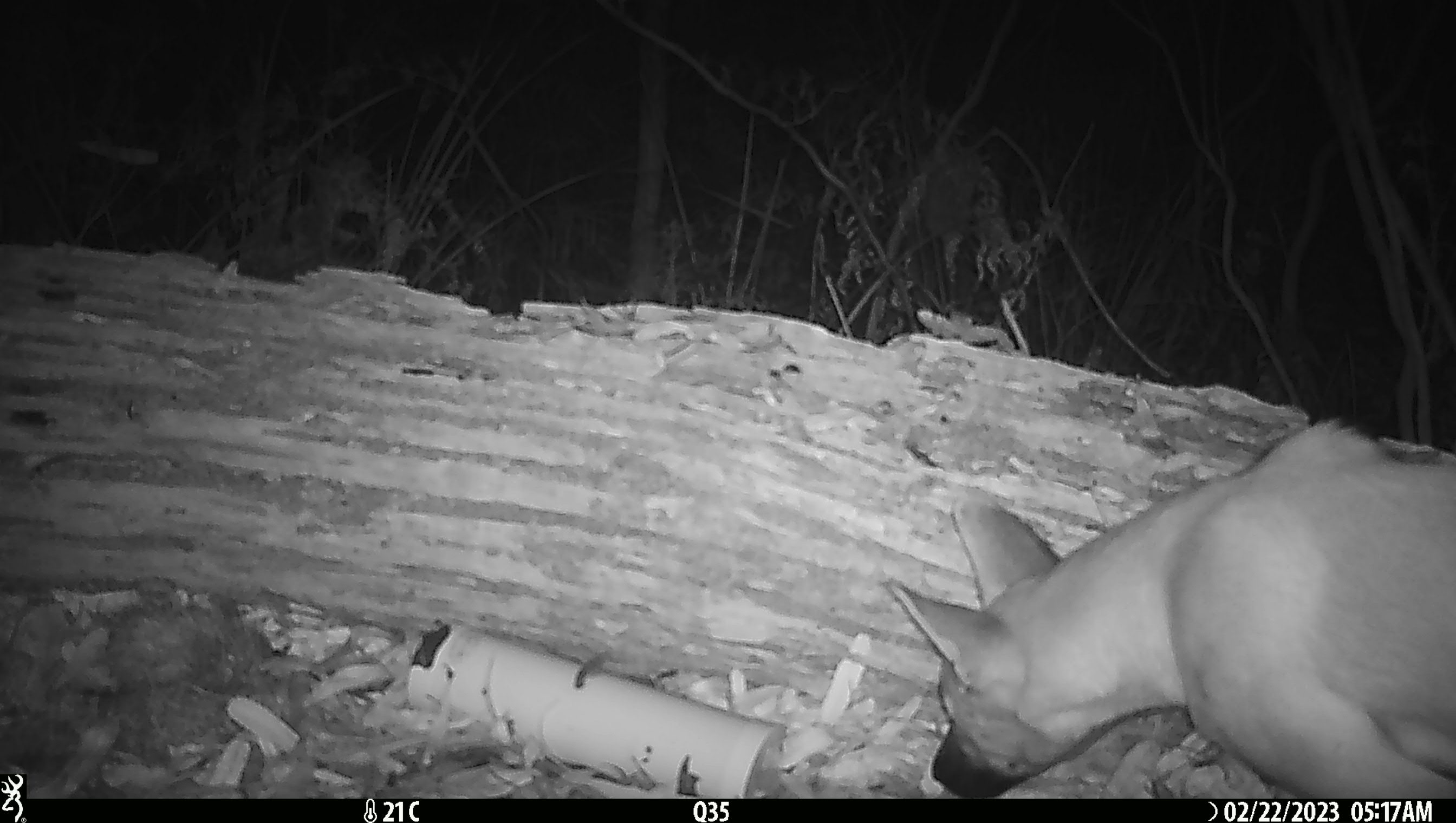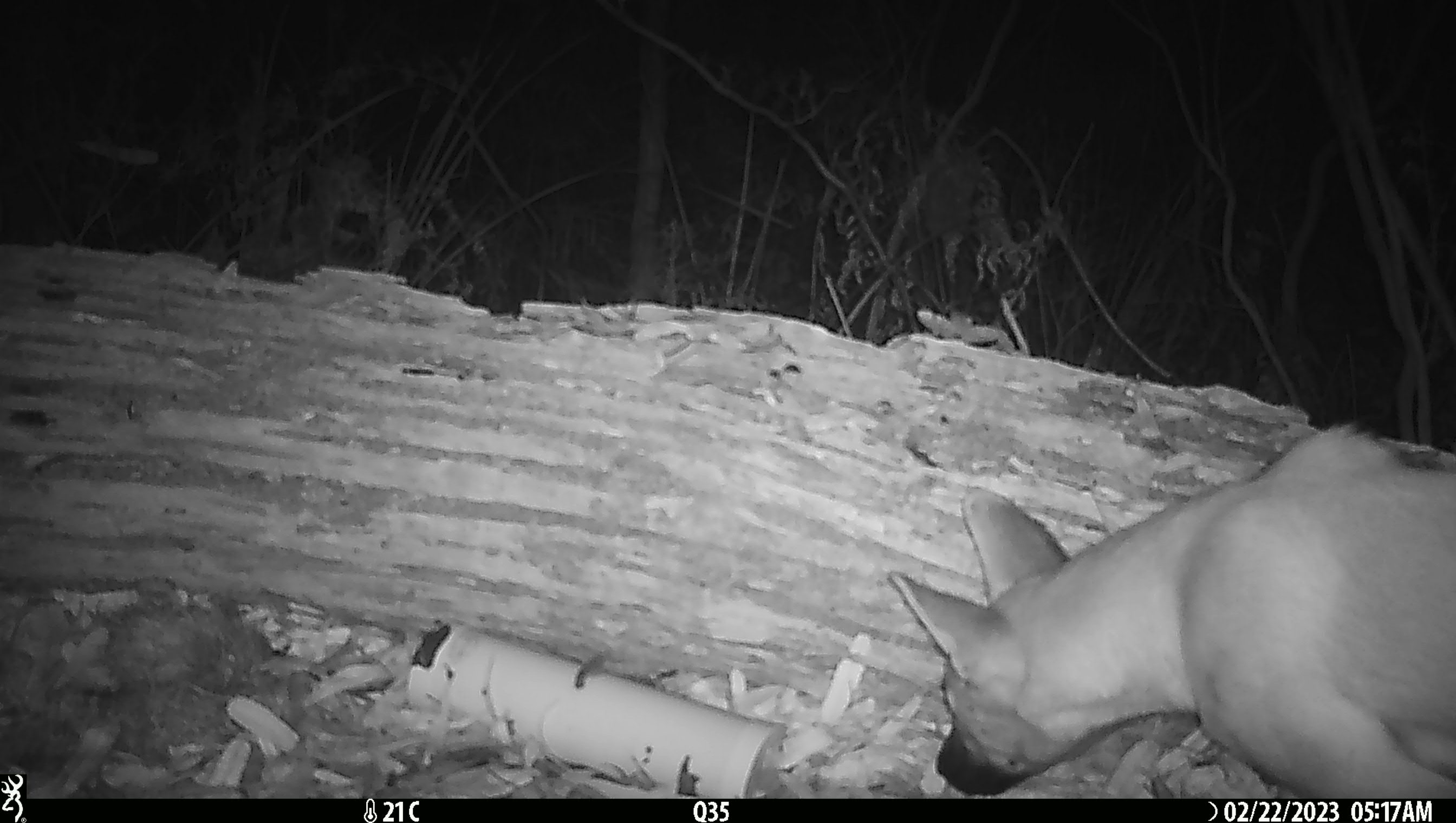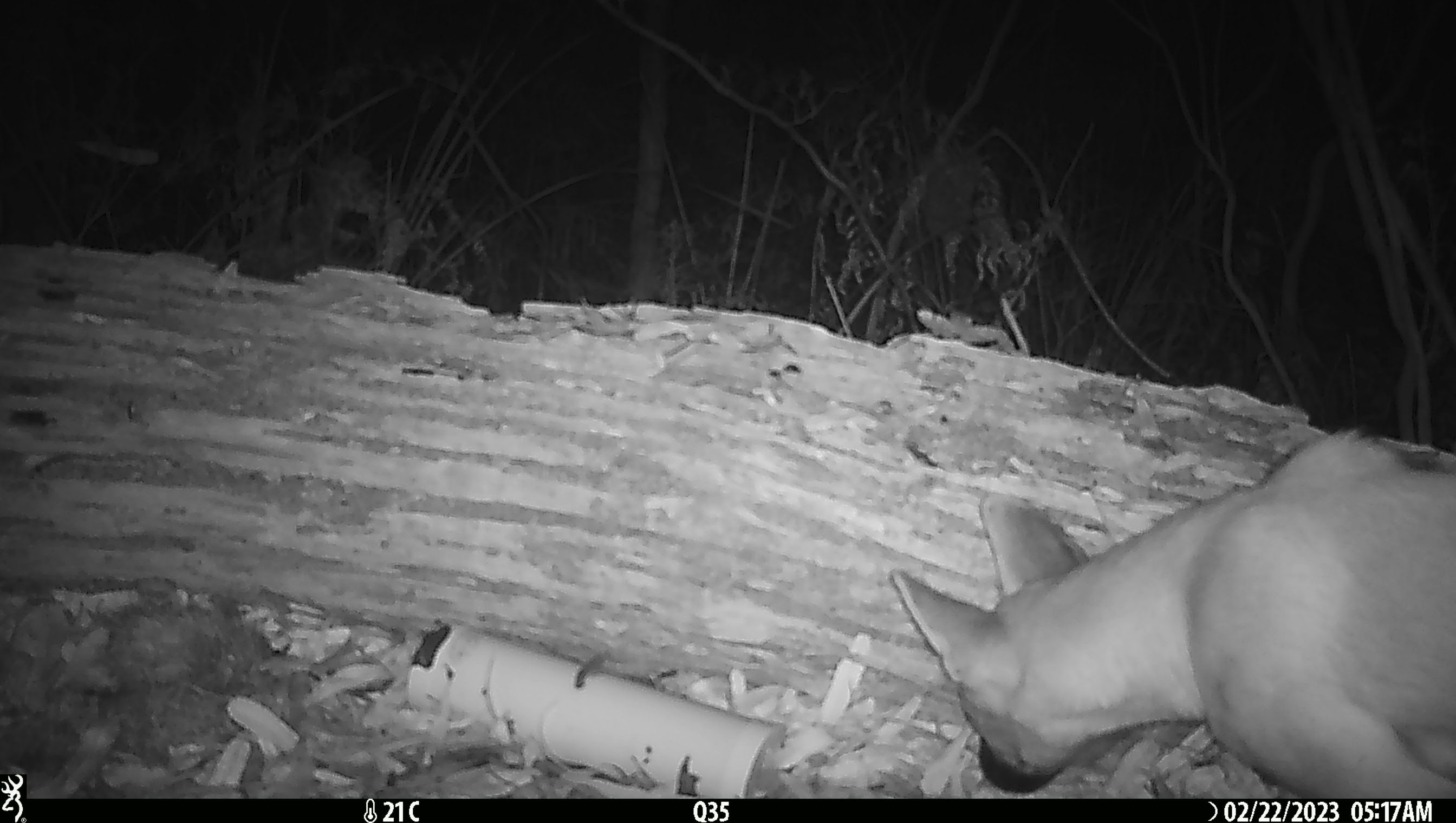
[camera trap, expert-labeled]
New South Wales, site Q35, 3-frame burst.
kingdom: Animalia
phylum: Chordata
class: Mammalia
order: Carnivora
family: Canidae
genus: Canis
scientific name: Canis familiaris dingo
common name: dingo